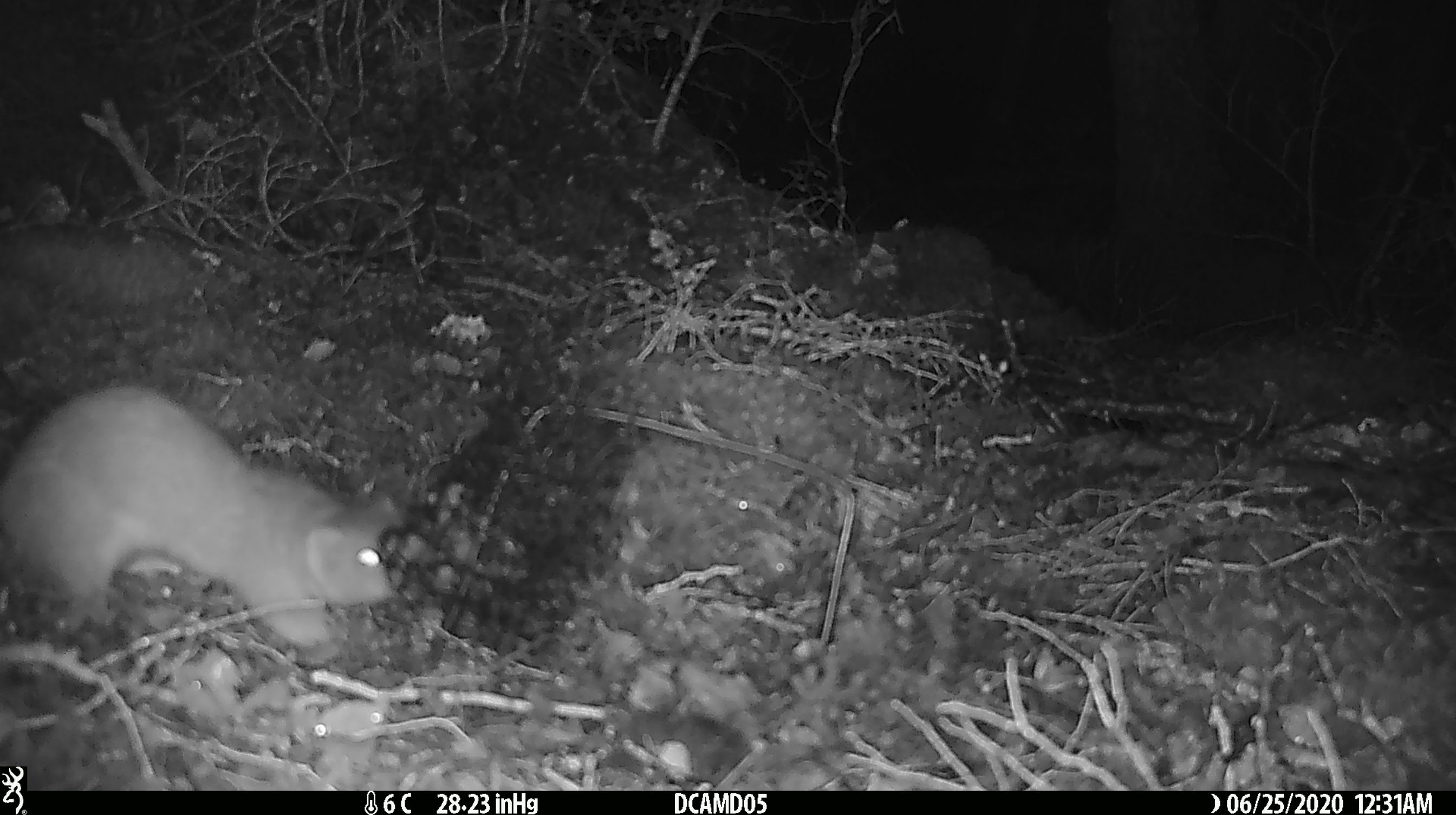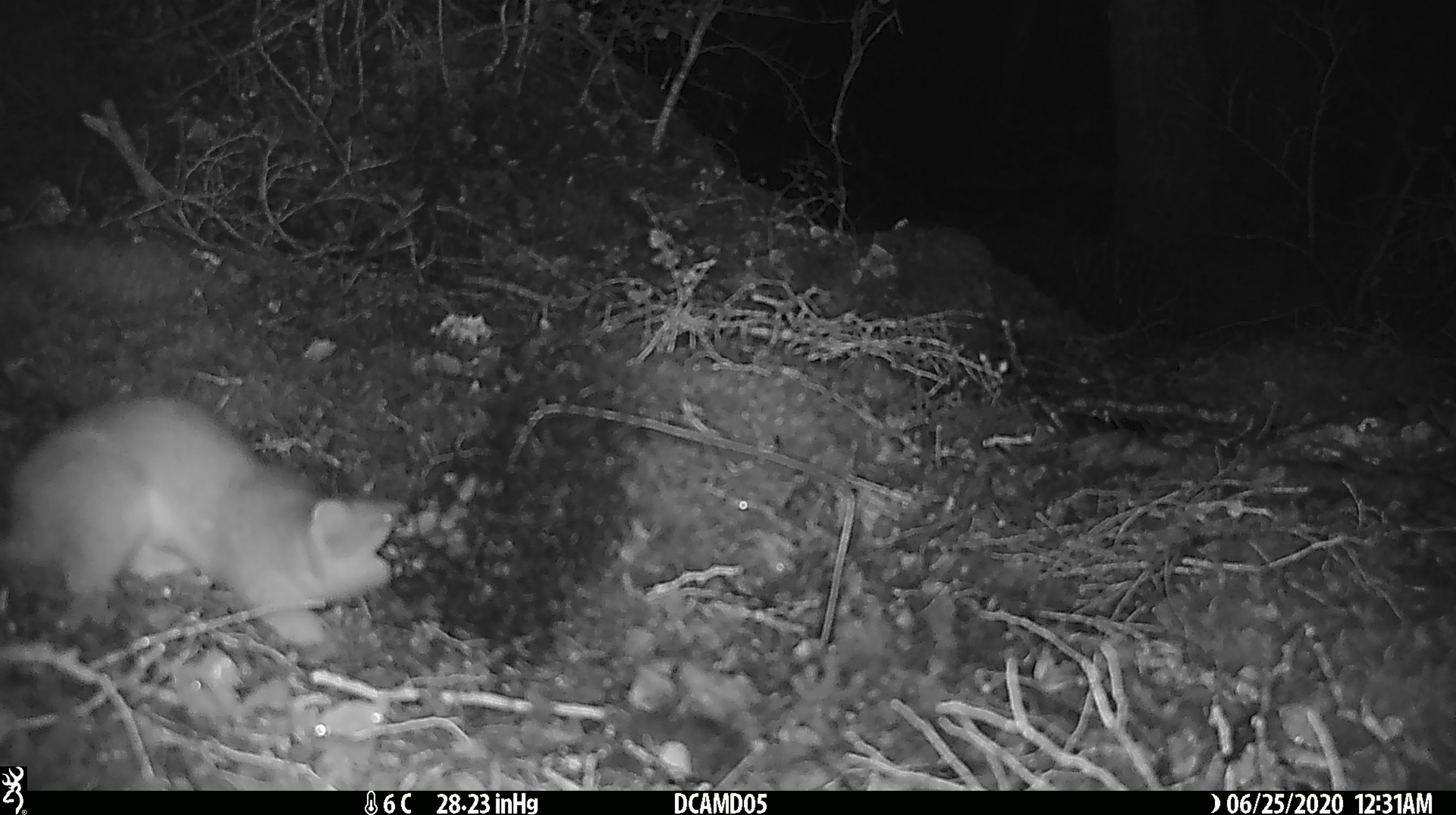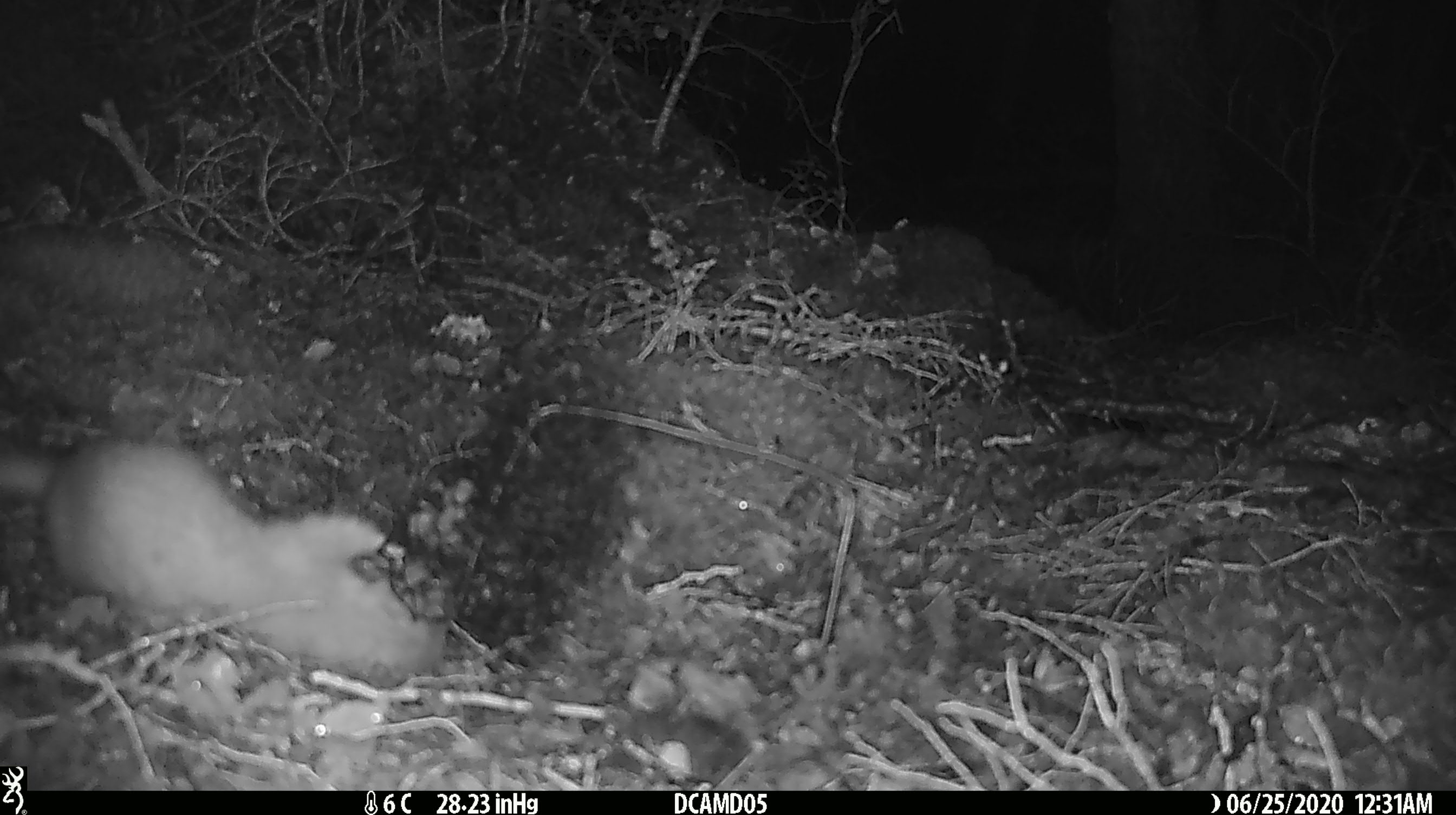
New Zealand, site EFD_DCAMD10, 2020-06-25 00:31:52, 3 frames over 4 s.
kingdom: Animalia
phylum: Chordata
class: Mammalia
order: Carnivora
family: Mustelidae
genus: Mustela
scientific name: Mustela erminea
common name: stoat